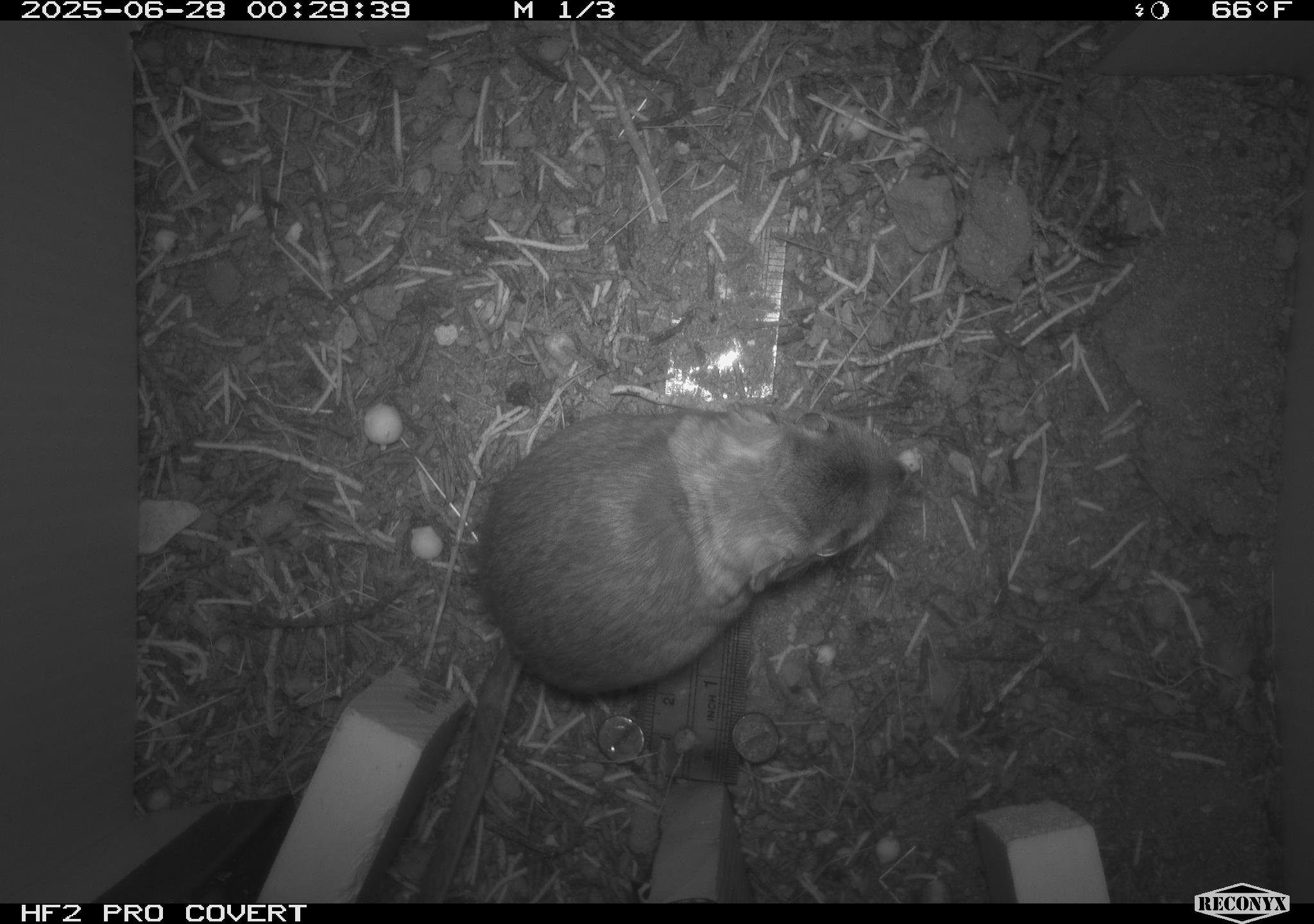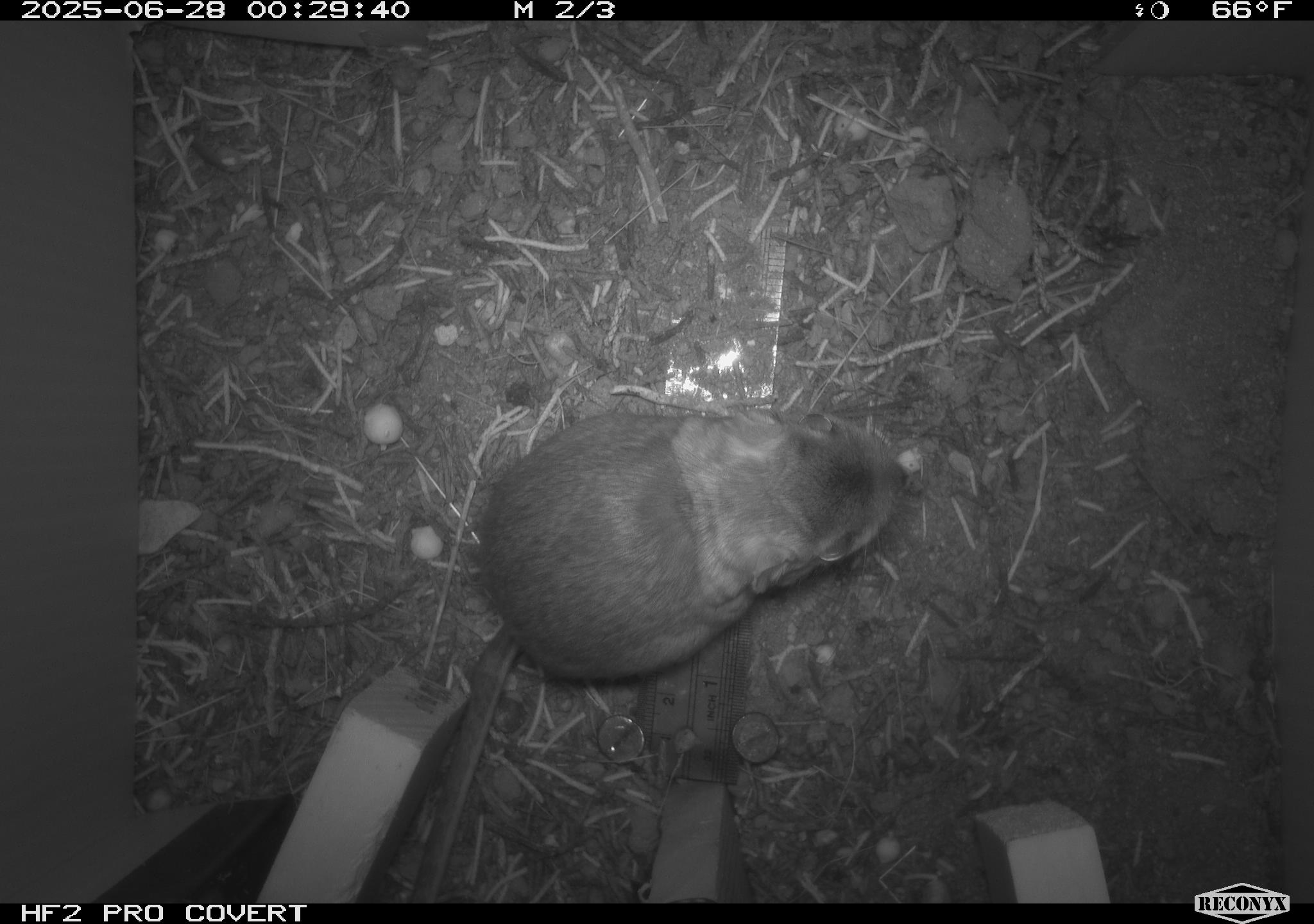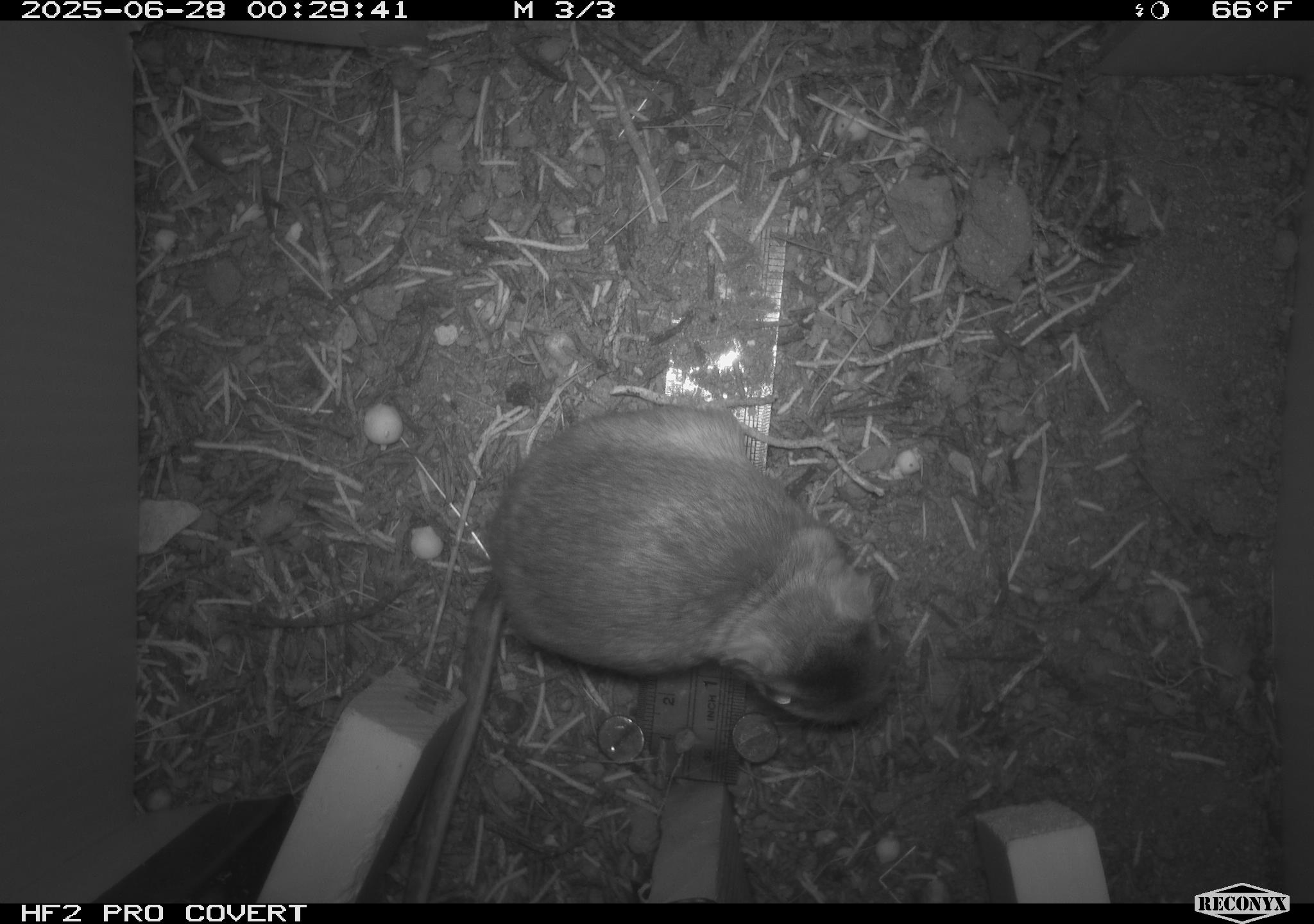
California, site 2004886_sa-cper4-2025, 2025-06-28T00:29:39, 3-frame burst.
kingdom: Animalia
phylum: Chordata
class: Mammalia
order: Rodentia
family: Heteromyidae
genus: Dipodomys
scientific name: Dipodomys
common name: kangaroo rats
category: dipodomys species